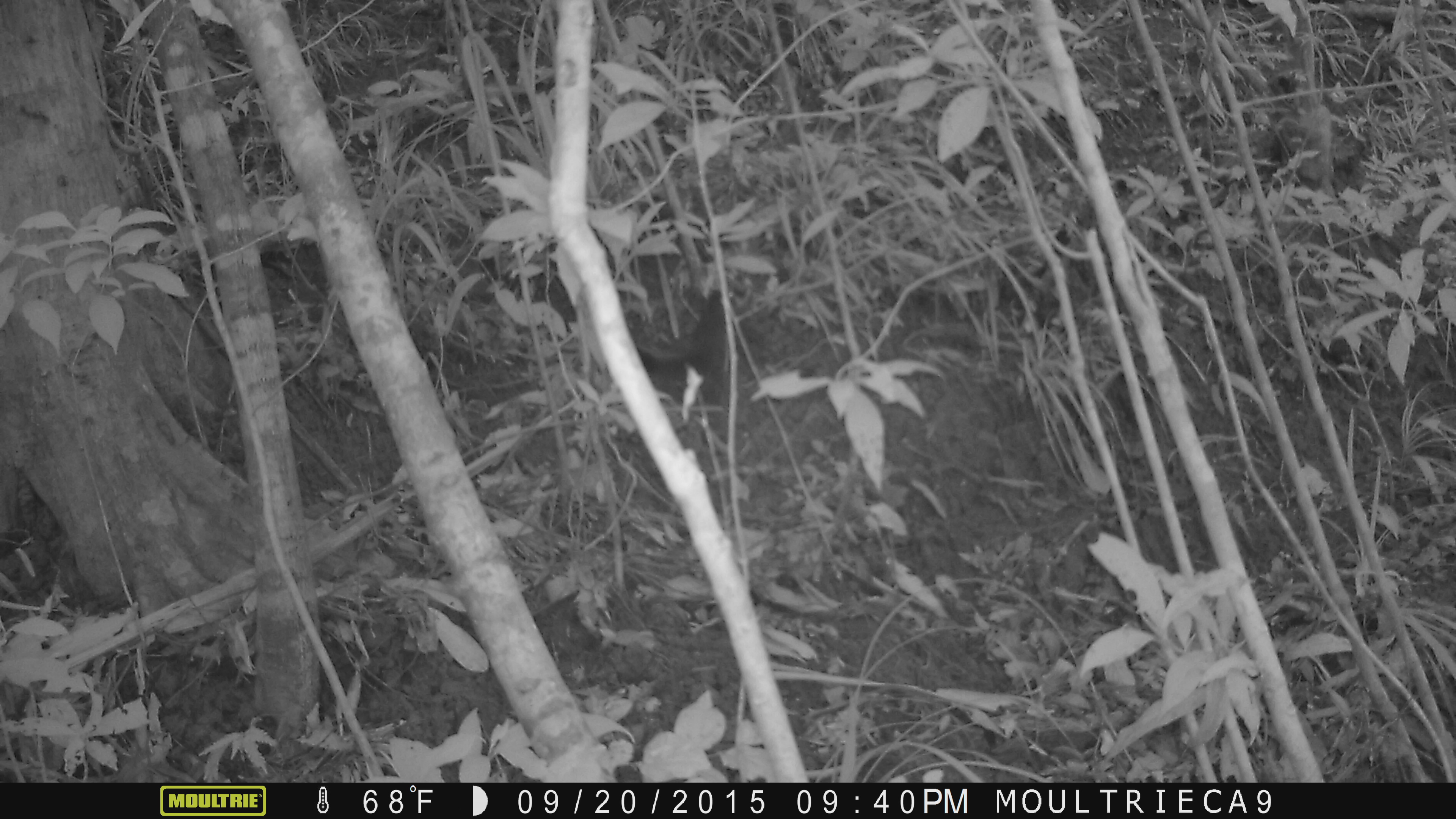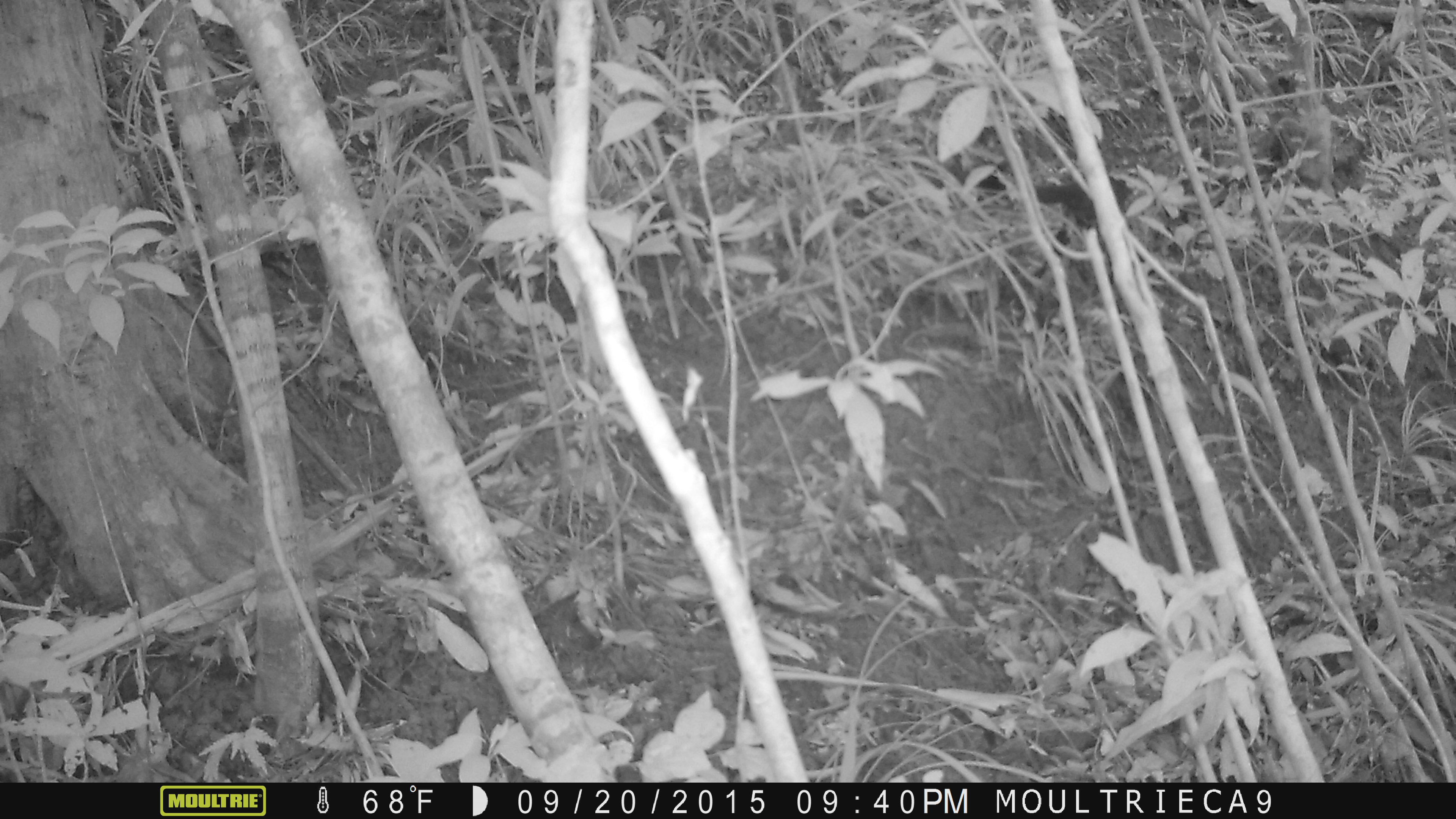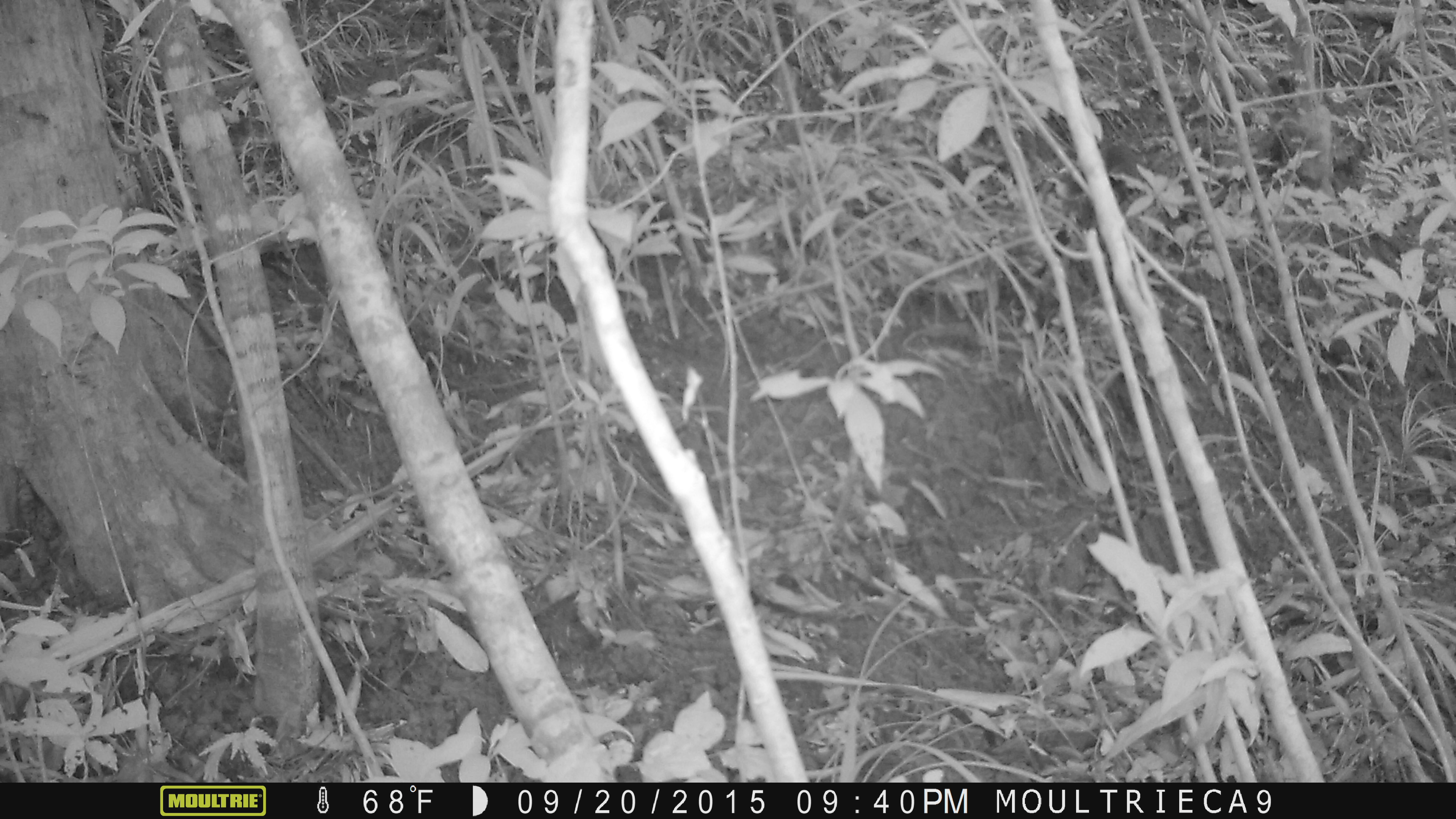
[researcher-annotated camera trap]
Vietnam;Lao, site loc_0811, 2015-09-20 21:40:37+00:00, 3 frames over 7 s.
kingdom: Animalia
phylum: Chordata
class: Mammalia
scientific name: Mammalia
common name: mammal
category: unidentified small mammal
Unidentified small mammal (mammal) (Mammalia). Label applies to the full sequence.